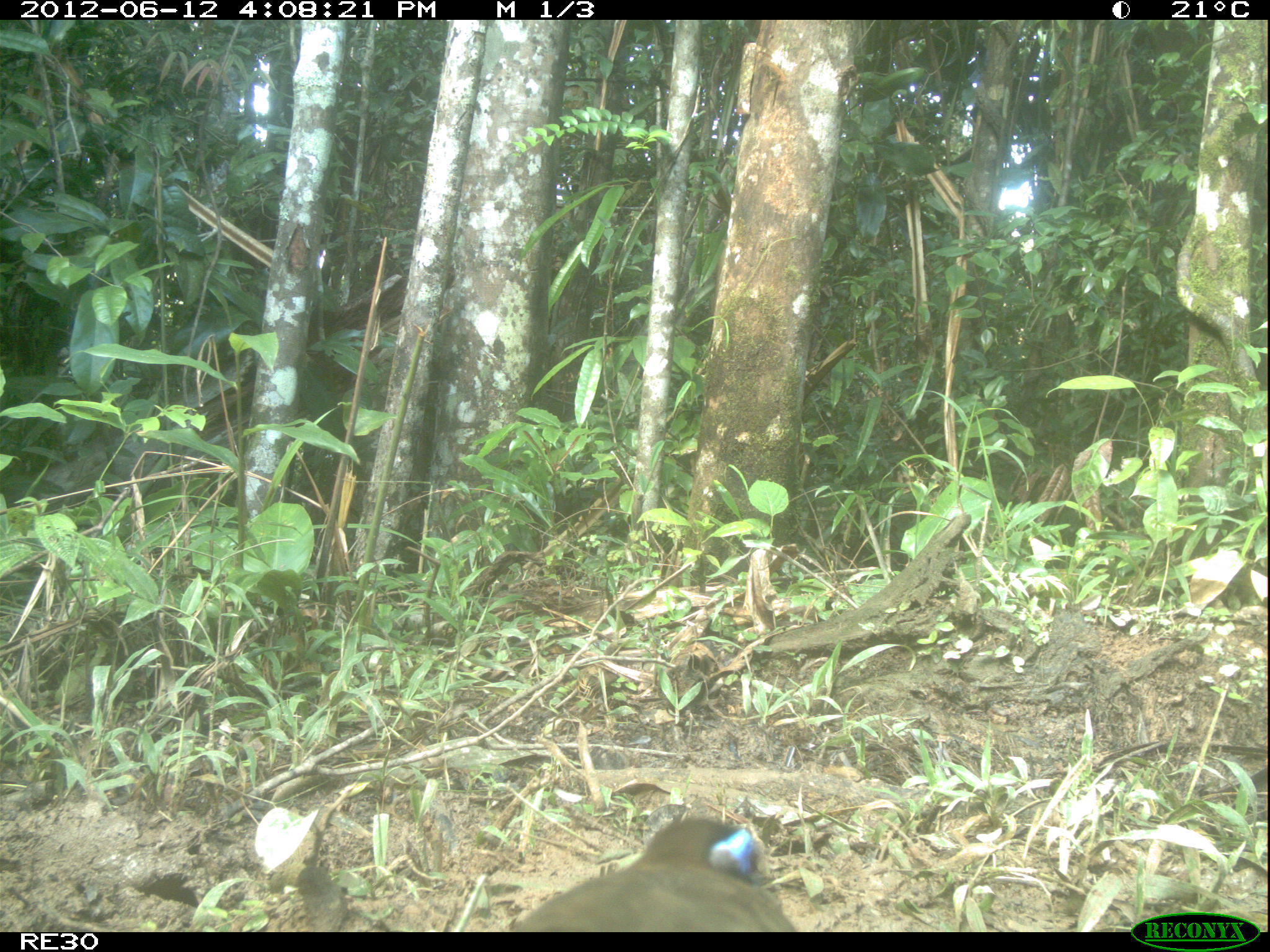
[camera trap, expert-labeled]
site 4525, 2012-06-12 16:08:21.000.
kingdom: Animalia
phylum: Chordata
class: Aves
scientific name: Aves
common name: bird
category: unknown bird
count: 1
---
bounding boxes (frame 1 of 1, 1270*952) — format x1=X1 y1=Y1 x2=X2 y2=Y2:
unknown bird: x1=512 y1=814 x2=797 y2=931